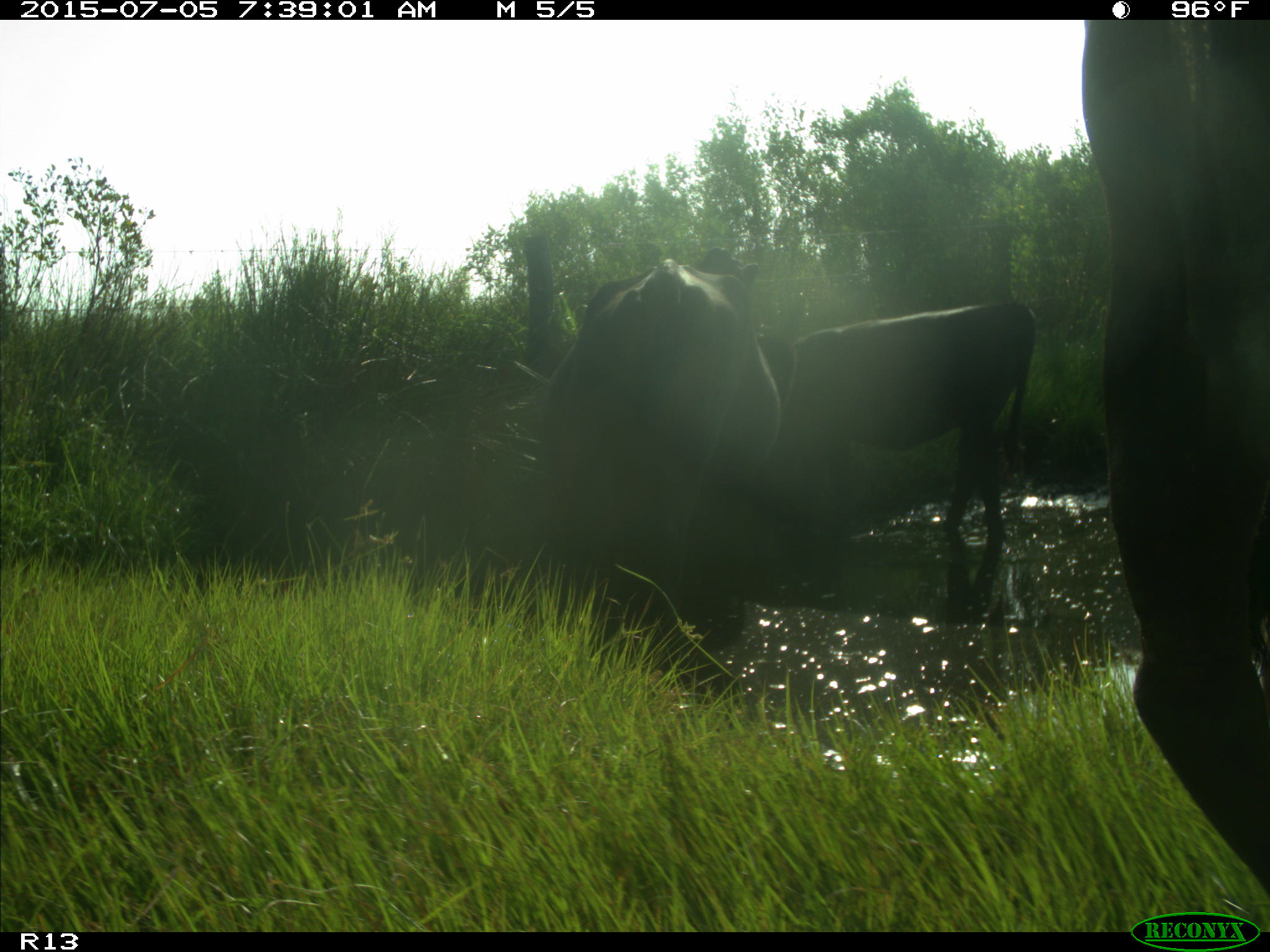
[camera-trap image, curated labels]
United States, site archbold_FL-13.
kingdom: Animalia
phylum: Chordata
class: Mammalia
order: Artiodactyla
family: Bovidae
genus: Bos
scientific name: Bos taurus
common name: domestic cow